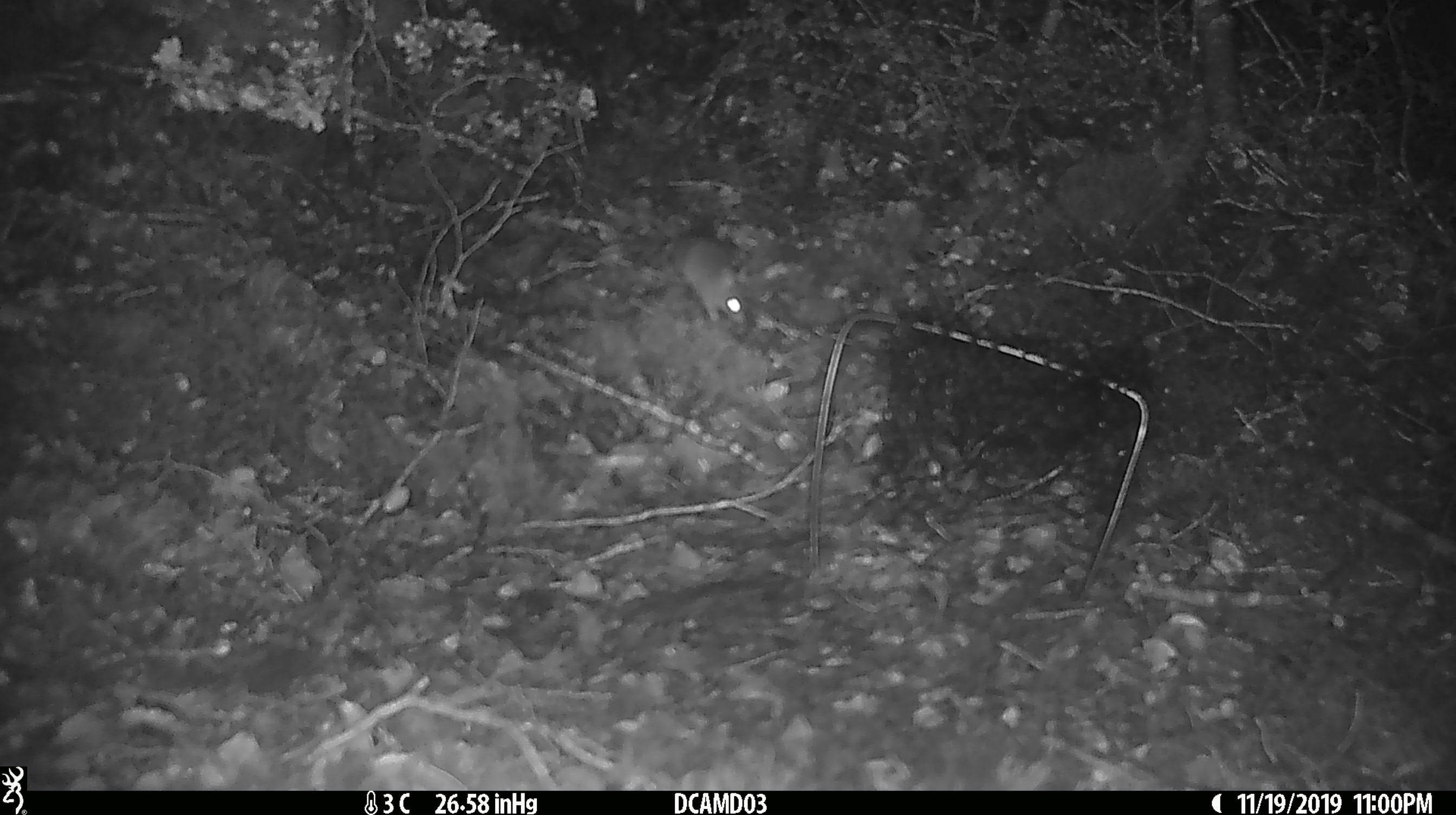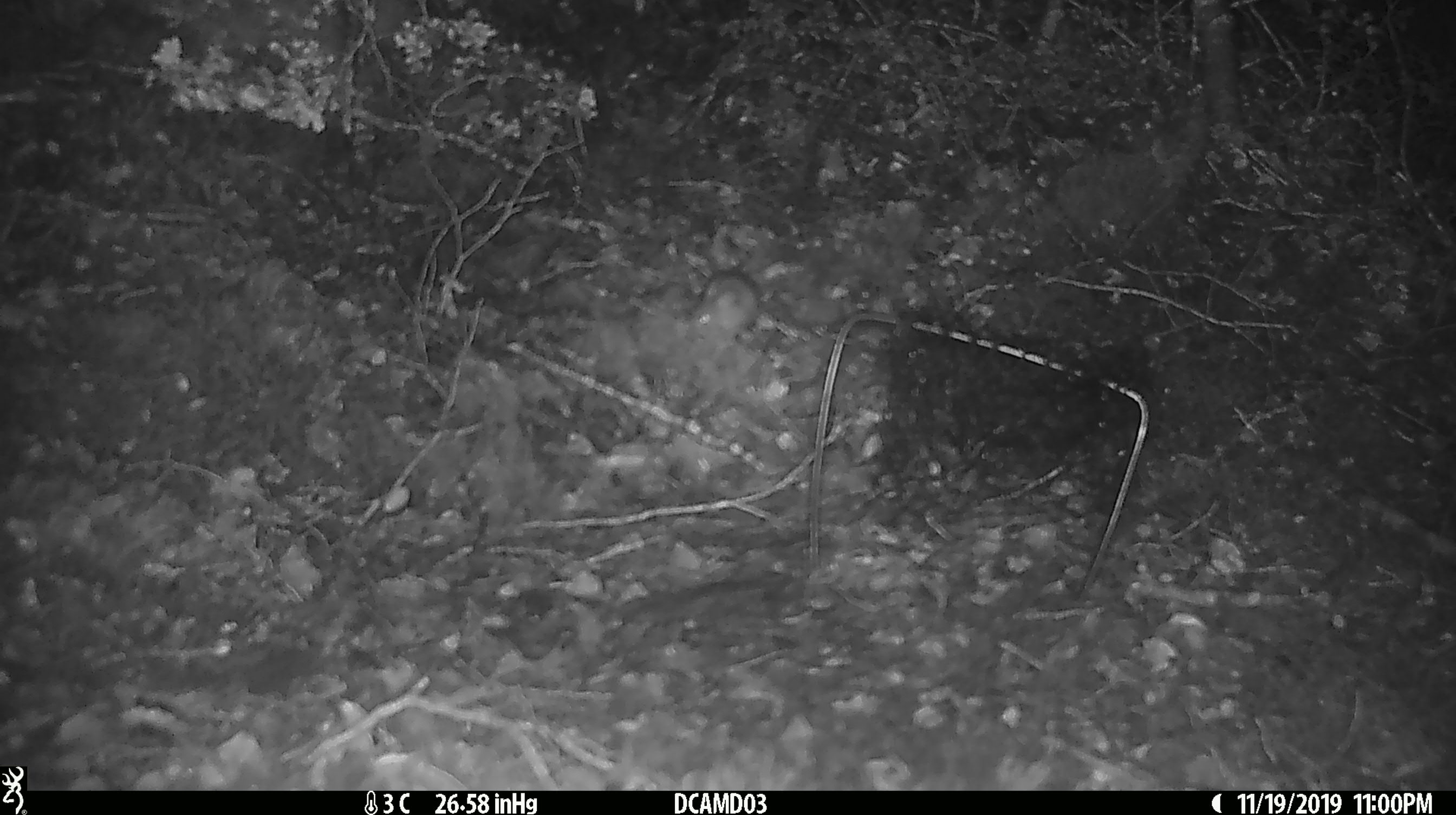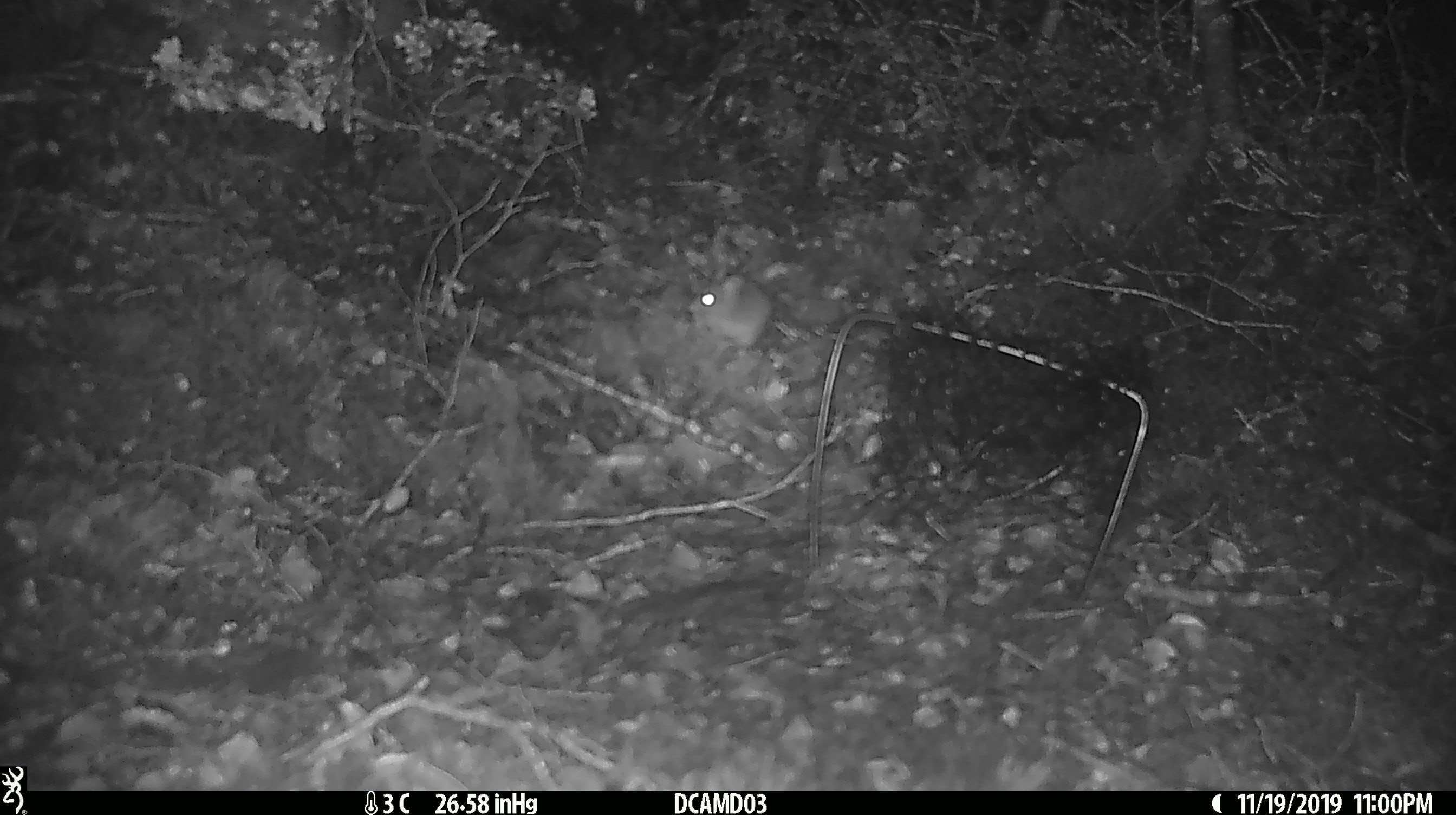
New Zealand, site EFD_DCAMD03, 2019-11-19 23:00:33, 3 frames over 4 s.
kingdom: Animalia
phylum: Chordata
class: Mammalia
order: Rodentia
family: Muridae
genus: Mus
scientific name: Mus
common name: mouse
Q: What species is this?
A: Mouse (Mus).